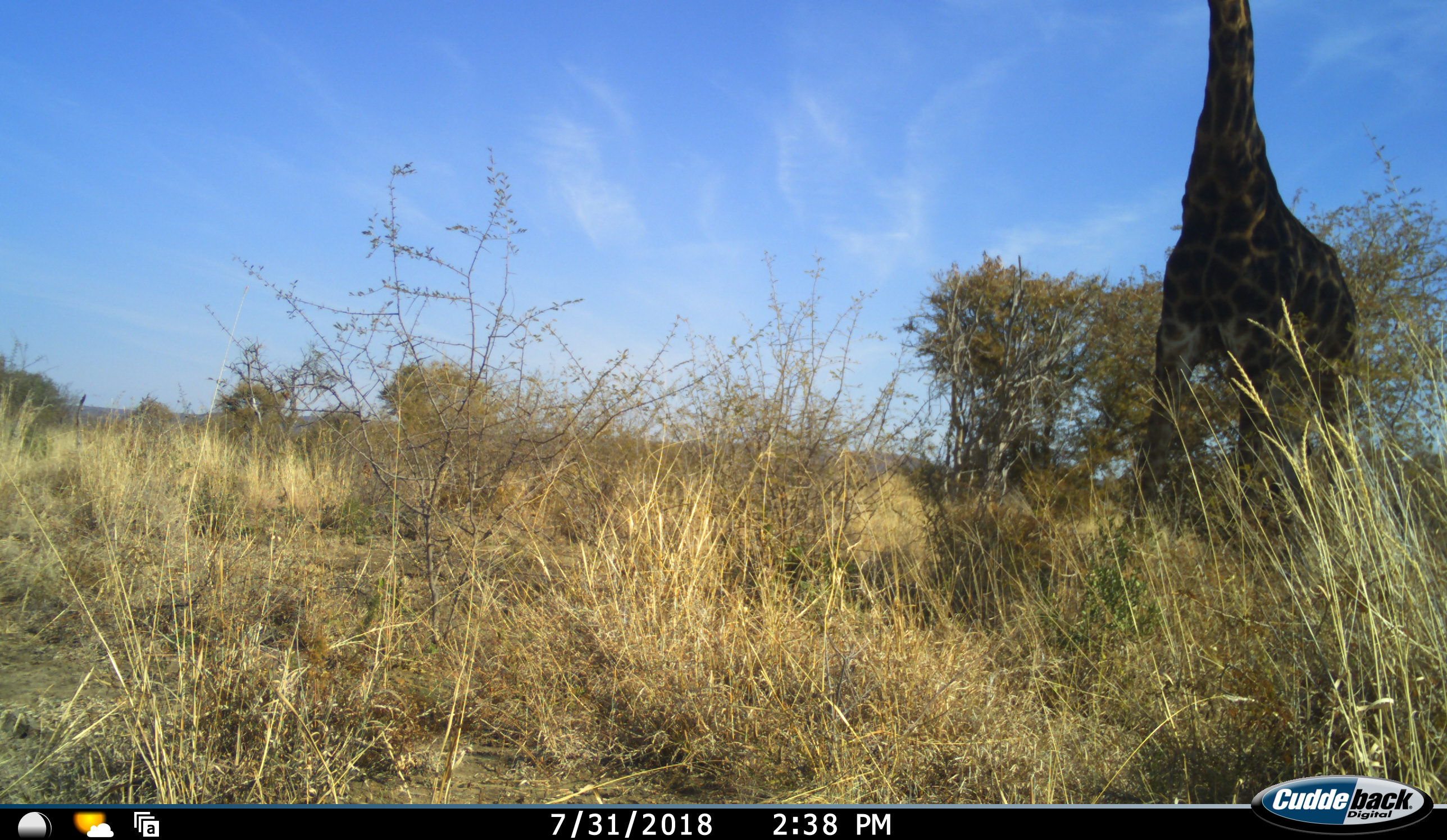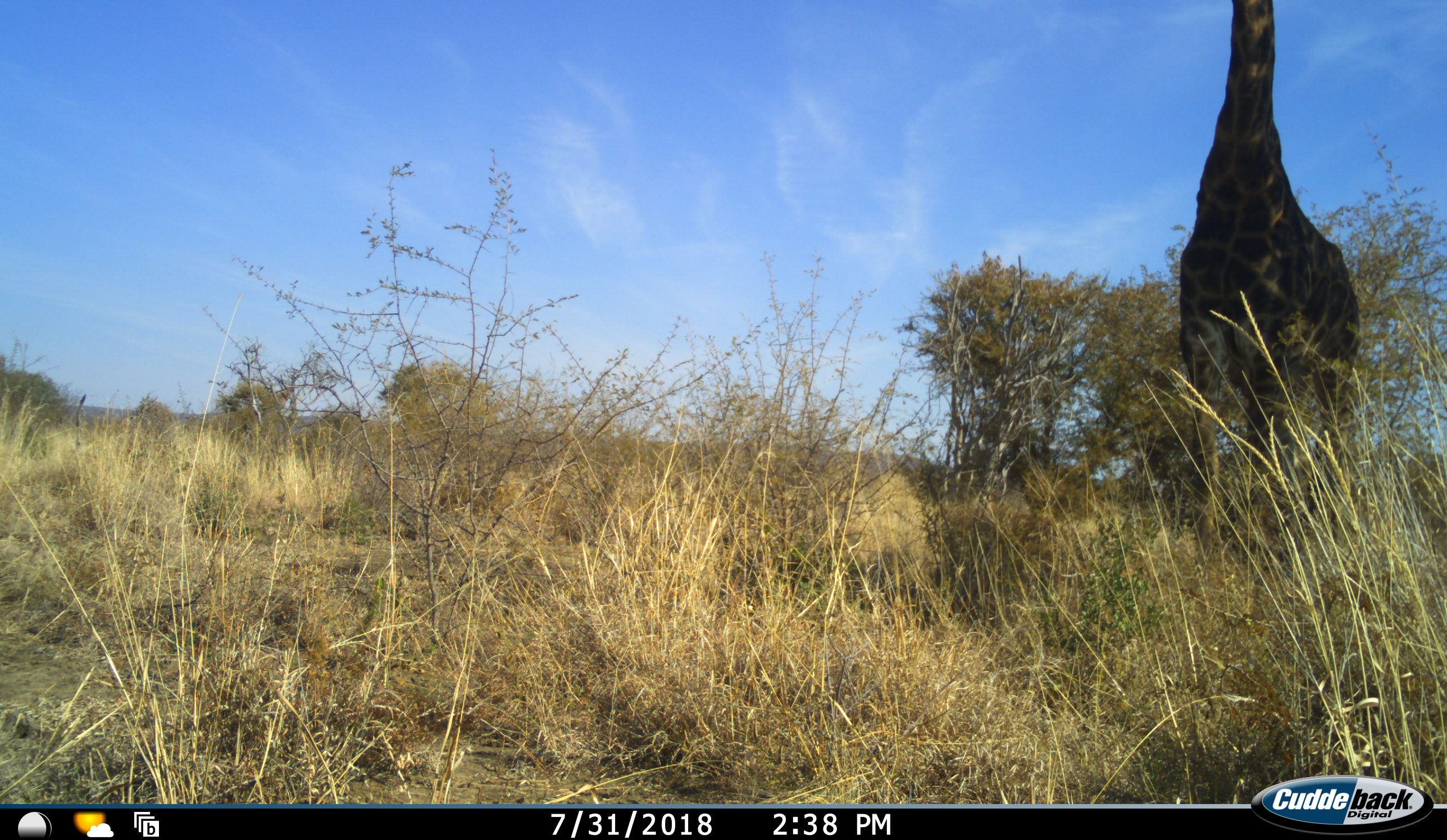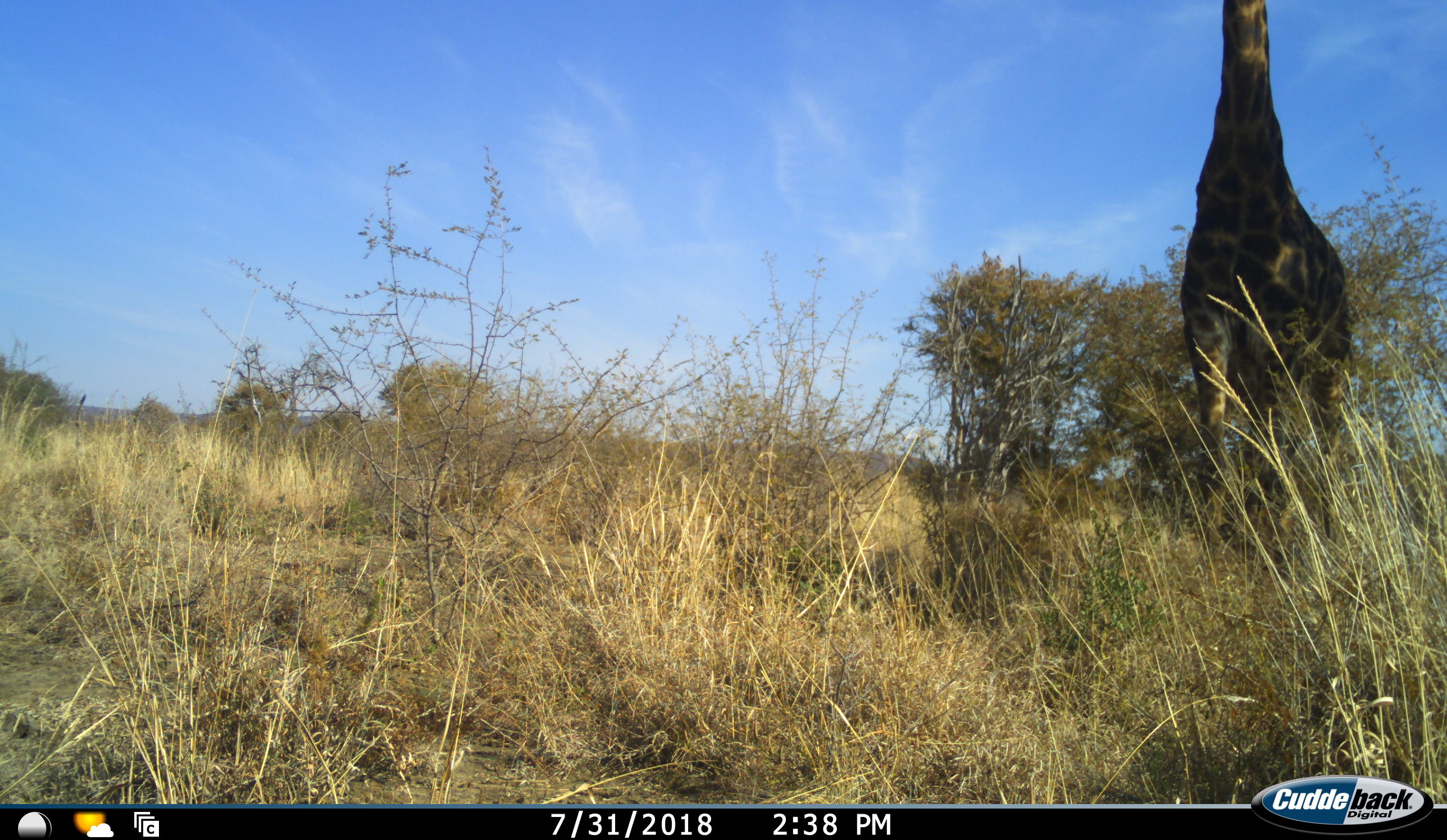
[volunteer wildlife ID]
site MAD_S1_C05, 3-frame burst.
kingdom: Animalia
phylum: Chordata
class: Mammalia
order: Artiodactyla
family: Giraffidae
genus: Giraffa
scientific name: Giraffa camelopardalis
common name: giraffe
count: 1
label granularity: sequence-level